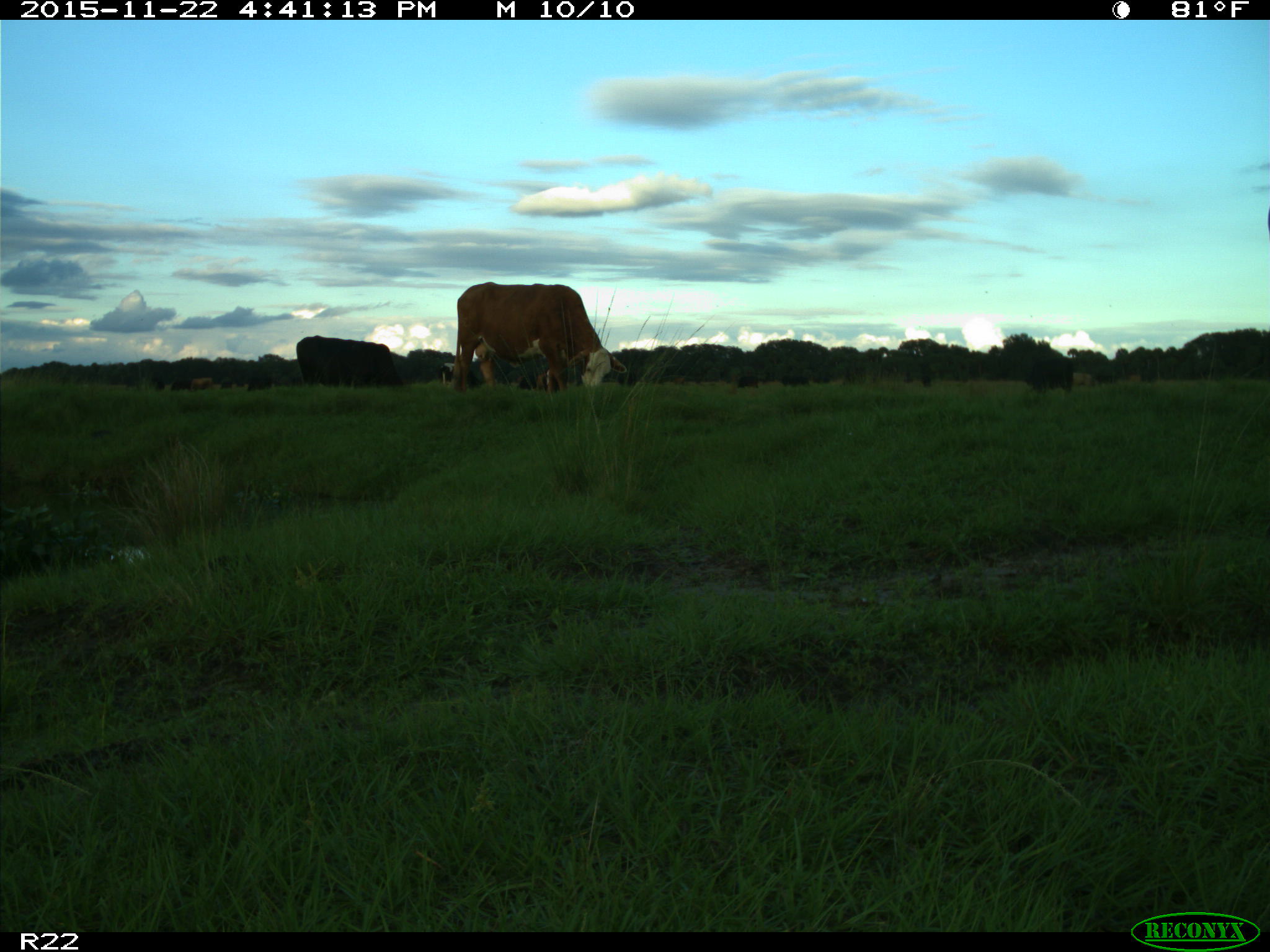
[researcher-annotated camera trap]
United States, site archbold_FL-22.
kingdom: Animalia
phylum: Chordata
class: Mammalia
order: Artiodactyla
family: Bovidae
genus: Bos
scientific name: Bos taurus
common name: domestic cow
Bos taurus (domestic cow).